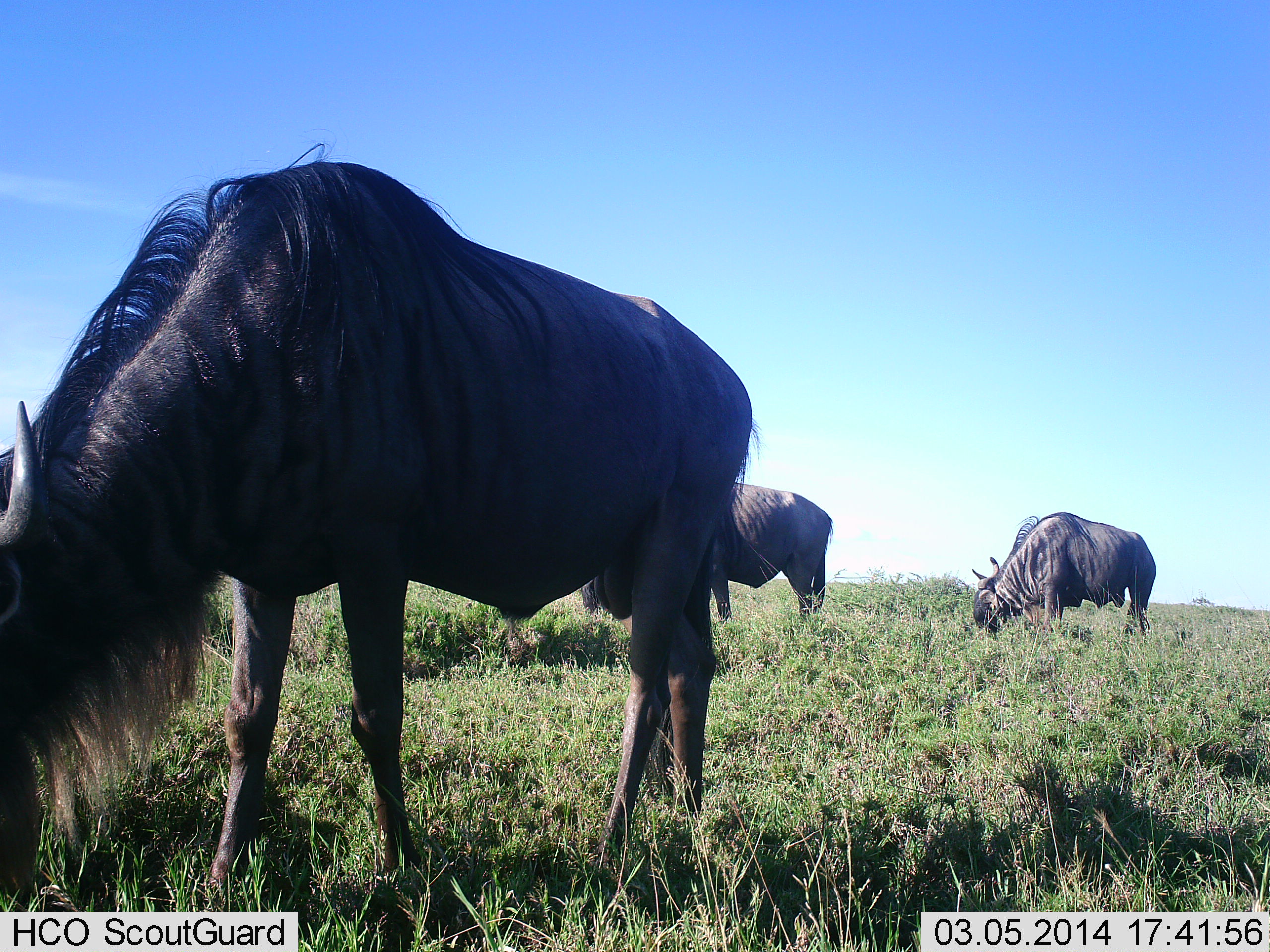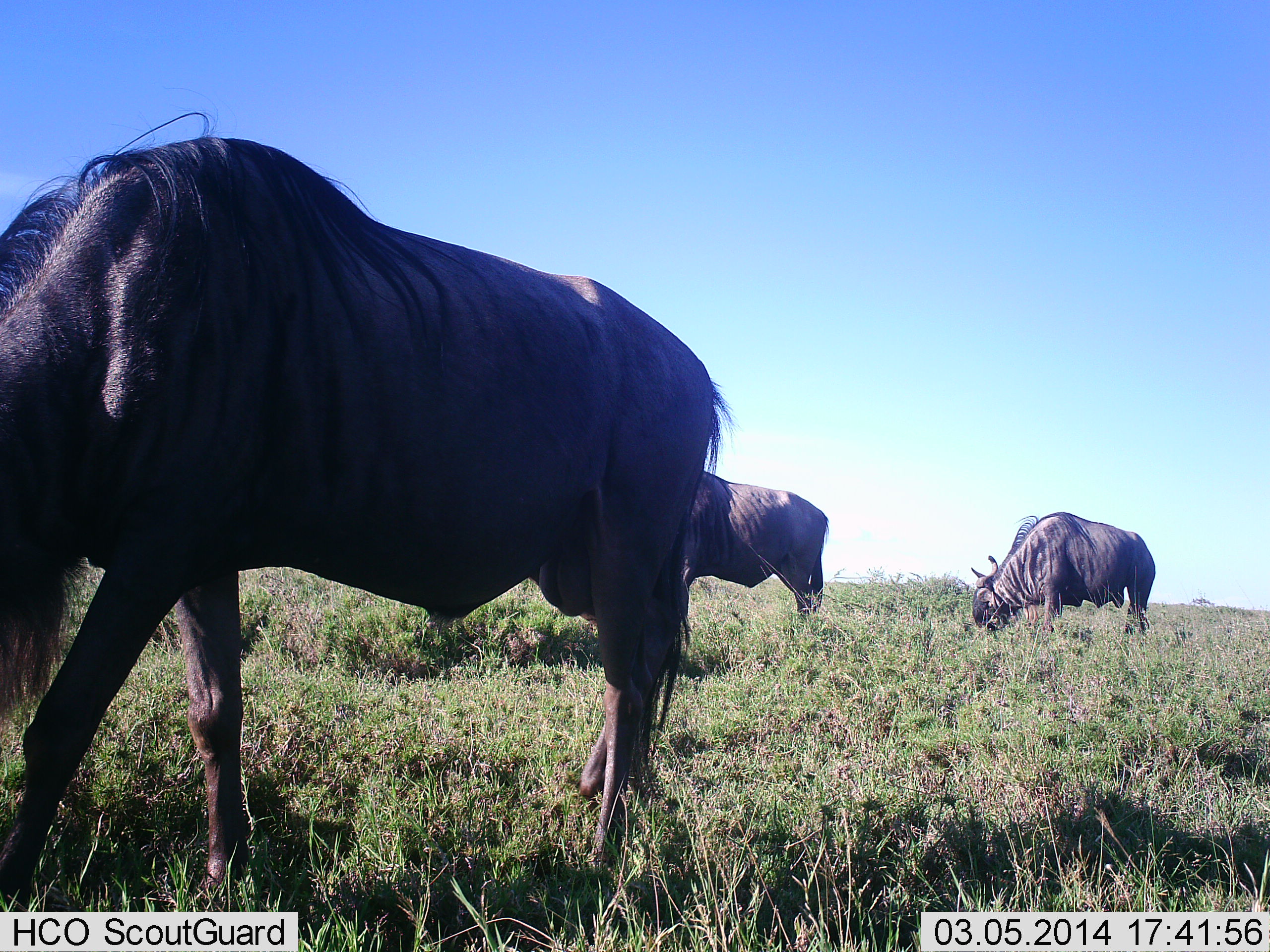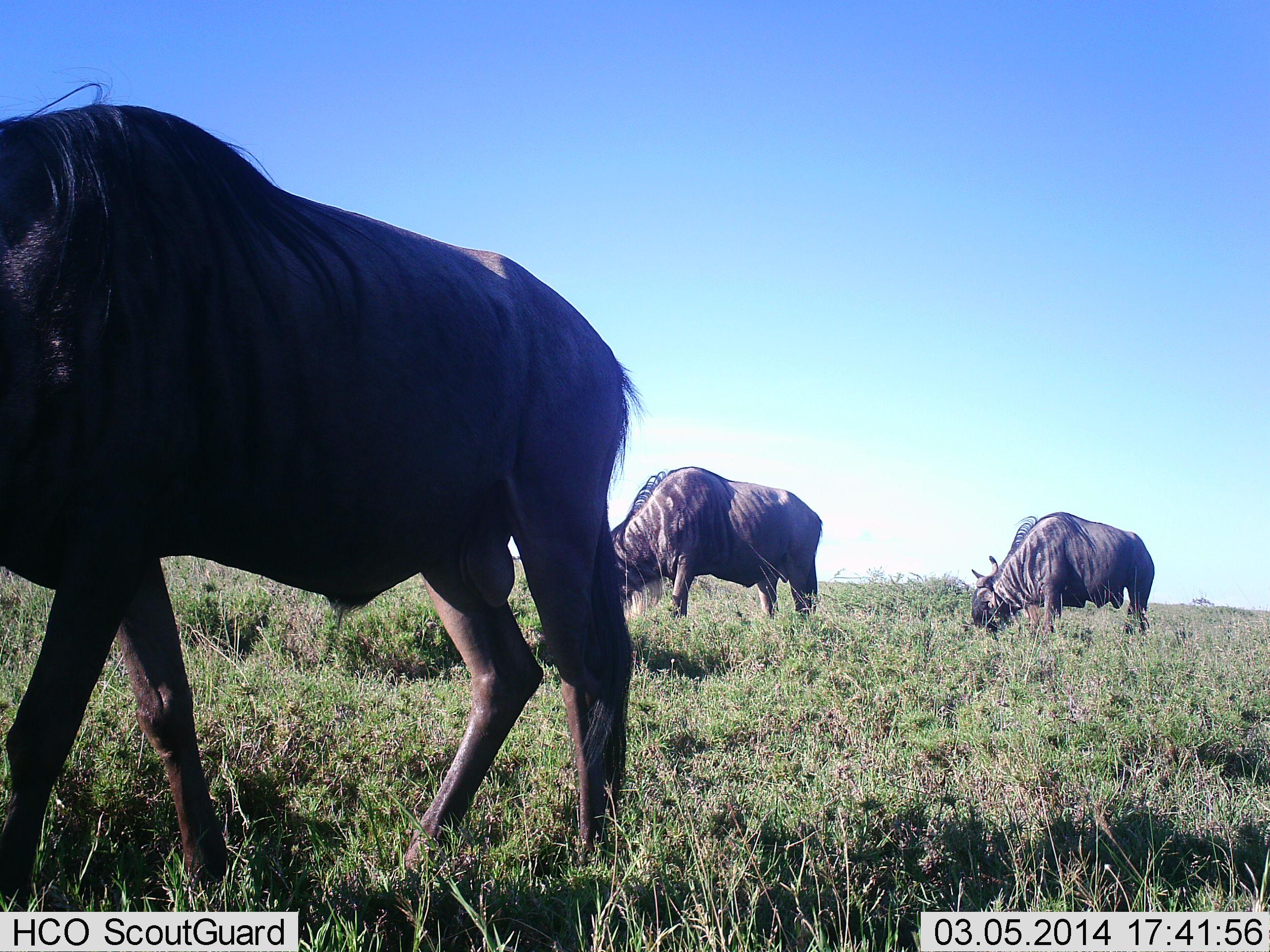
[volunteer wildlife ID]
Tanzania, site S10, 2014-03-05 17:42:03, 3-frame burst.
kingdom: Animalia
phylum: Chordata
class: Mammalia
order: Artiodactyla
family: Bovidae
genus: Connochaetes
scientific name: Connochaetes taurinus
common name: blue wildebeest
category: wildebeest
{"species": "wildebeest (blue wildebeest) (Connochaetes taurinus)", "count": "3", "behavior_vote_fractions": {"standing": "40%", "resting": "0%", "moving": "40%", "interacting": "0%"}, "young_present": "0%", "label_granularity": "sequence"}